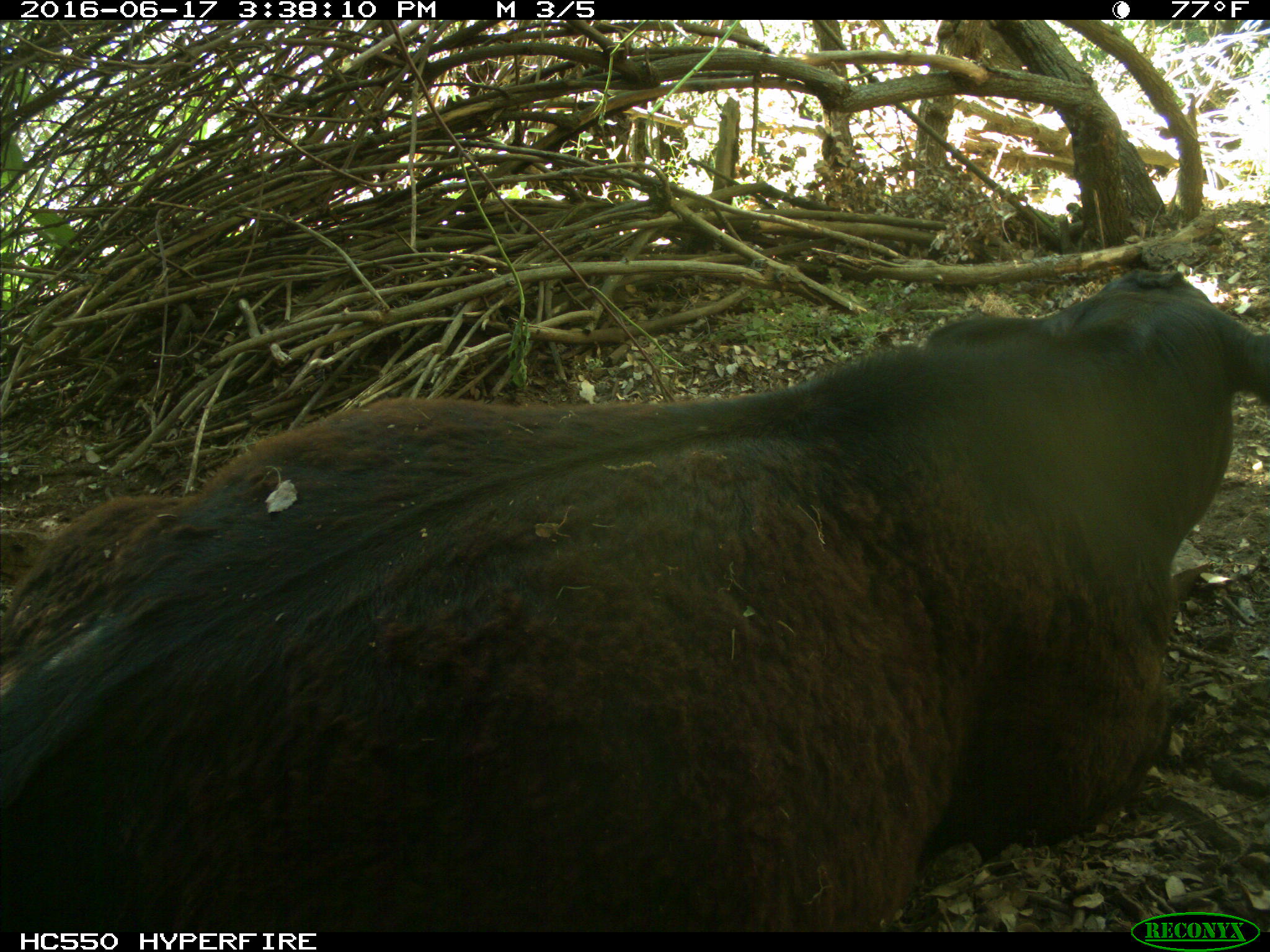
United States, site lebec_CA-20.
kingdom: Animalia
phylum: Chordata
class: Mammalia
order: Artiodactyla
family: Bovidae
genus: Bos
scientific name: Bos taurus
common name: domestic cow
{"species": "Bos taurus (domestic cow)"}